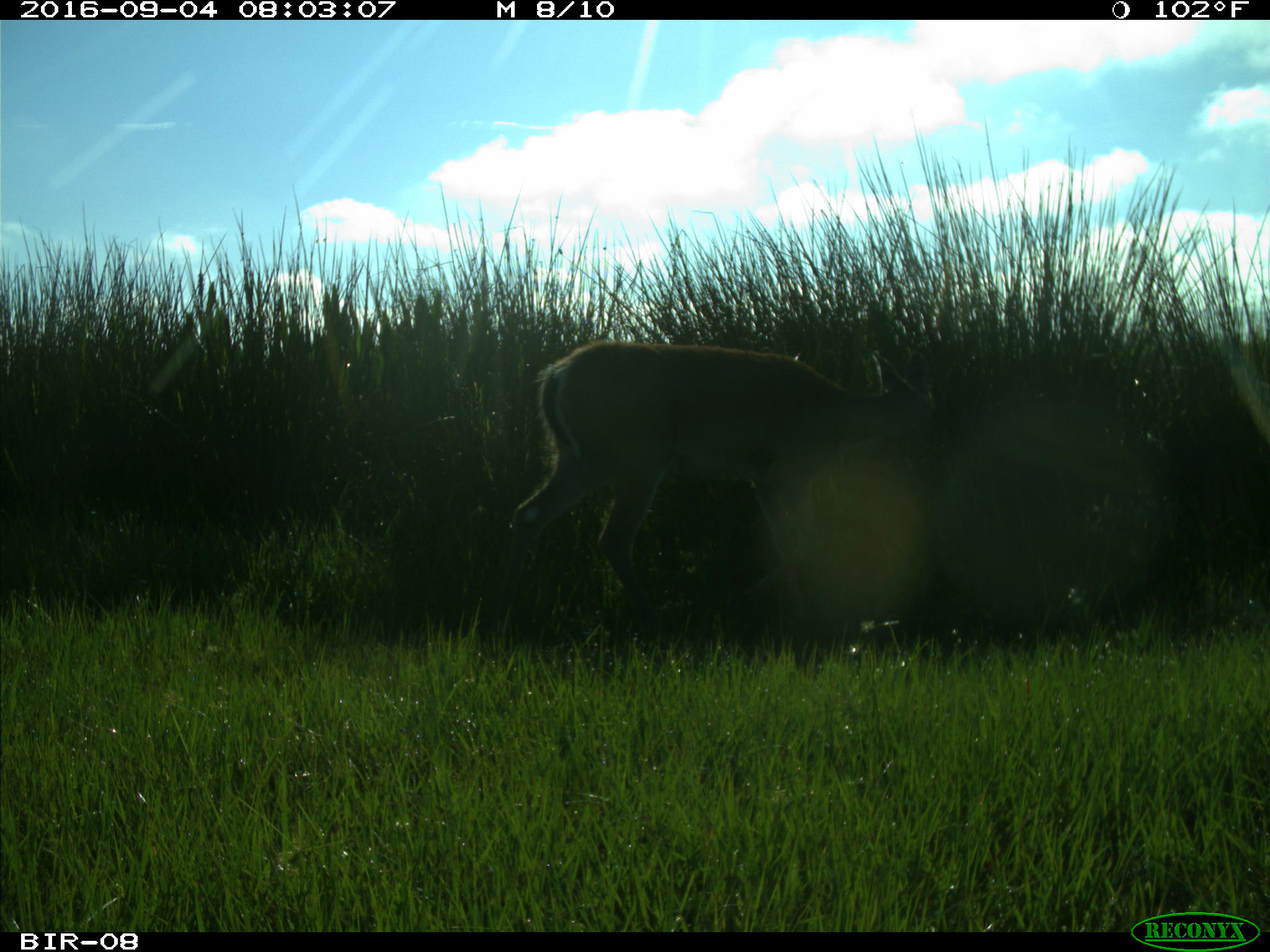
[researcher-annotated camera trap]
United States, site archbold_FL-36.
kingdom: Animalia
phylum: Chordata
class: Mammalia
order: Artiodactyla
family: Cervidae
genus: Odocoileus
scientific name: Odocoileus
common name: deer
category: unidentified deer